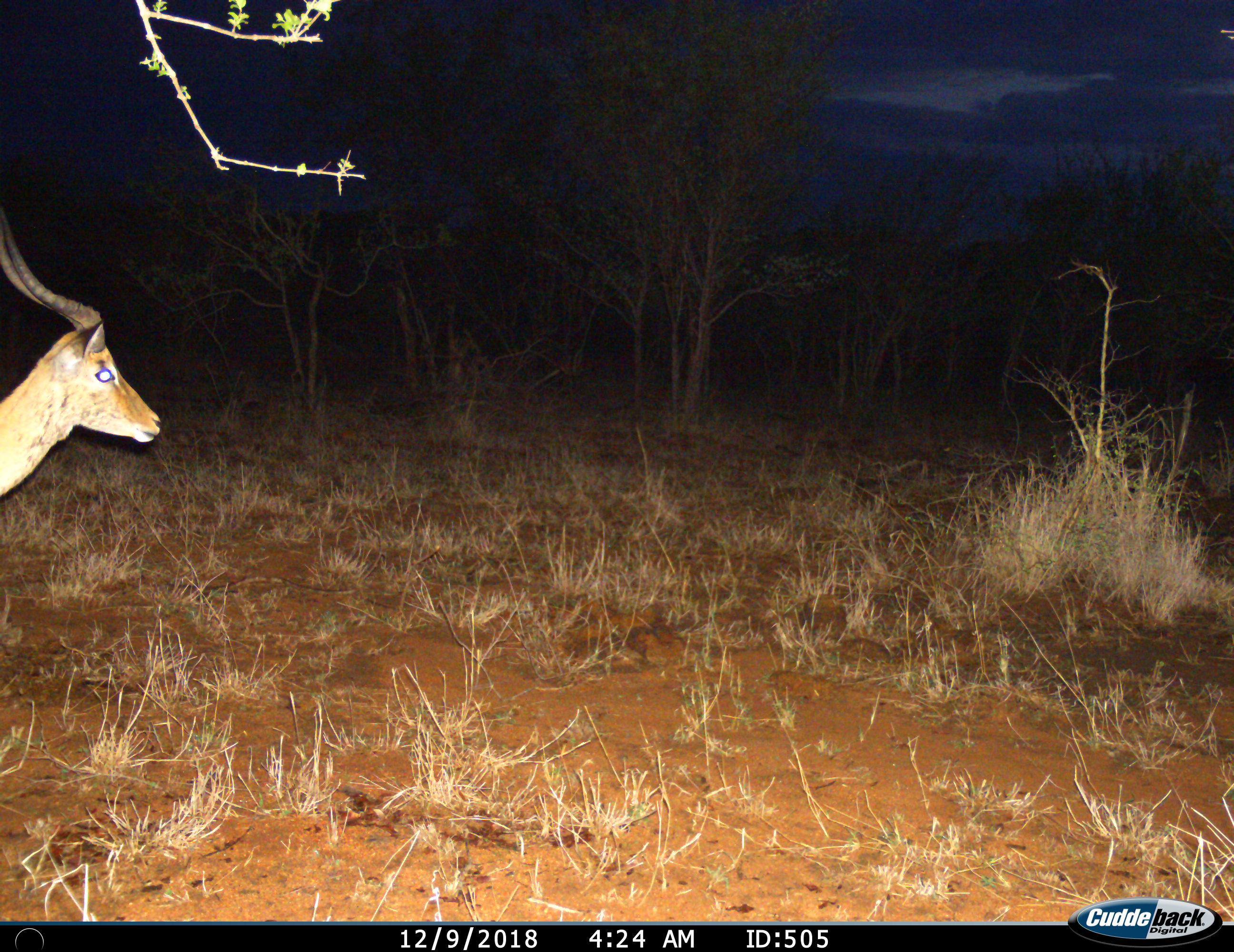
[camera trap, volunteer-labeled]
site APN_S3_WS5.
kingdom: Animalia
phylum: Chordata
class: Mammalia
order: Artiodactyla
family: Bovidae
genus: Aepyceros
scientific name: Aepyceros melampus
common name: impala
Impala (Aepyceros melampus), count 1. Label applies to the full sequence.